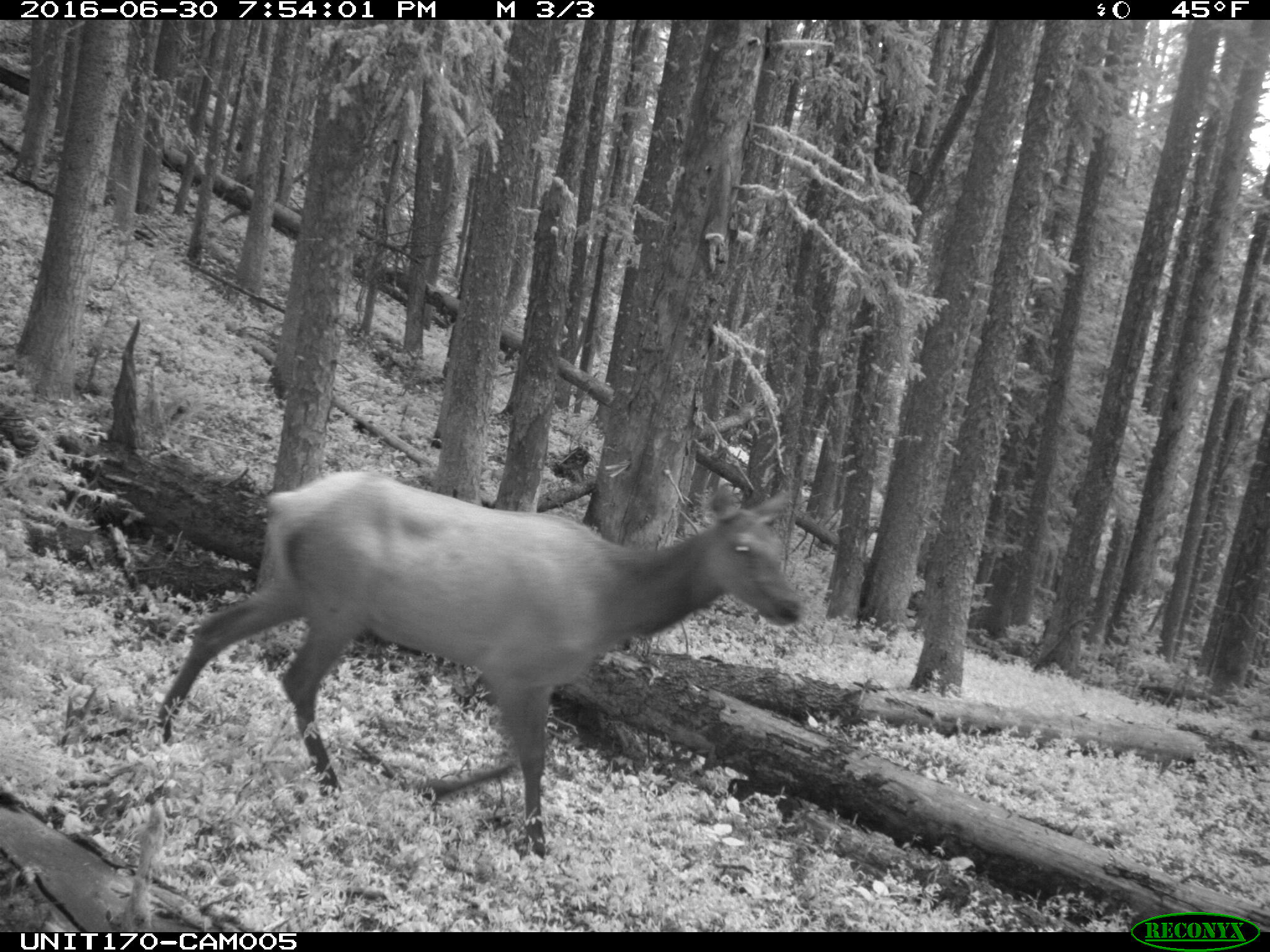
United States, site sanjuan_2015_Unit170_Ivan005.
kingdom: Animalia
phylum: Chordata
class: Mammalia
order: Artiodactyla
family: Cervidae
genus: Cervus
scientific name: Cervus elaphus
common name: red deer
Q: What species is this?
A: Cervus elaphus (red deer).